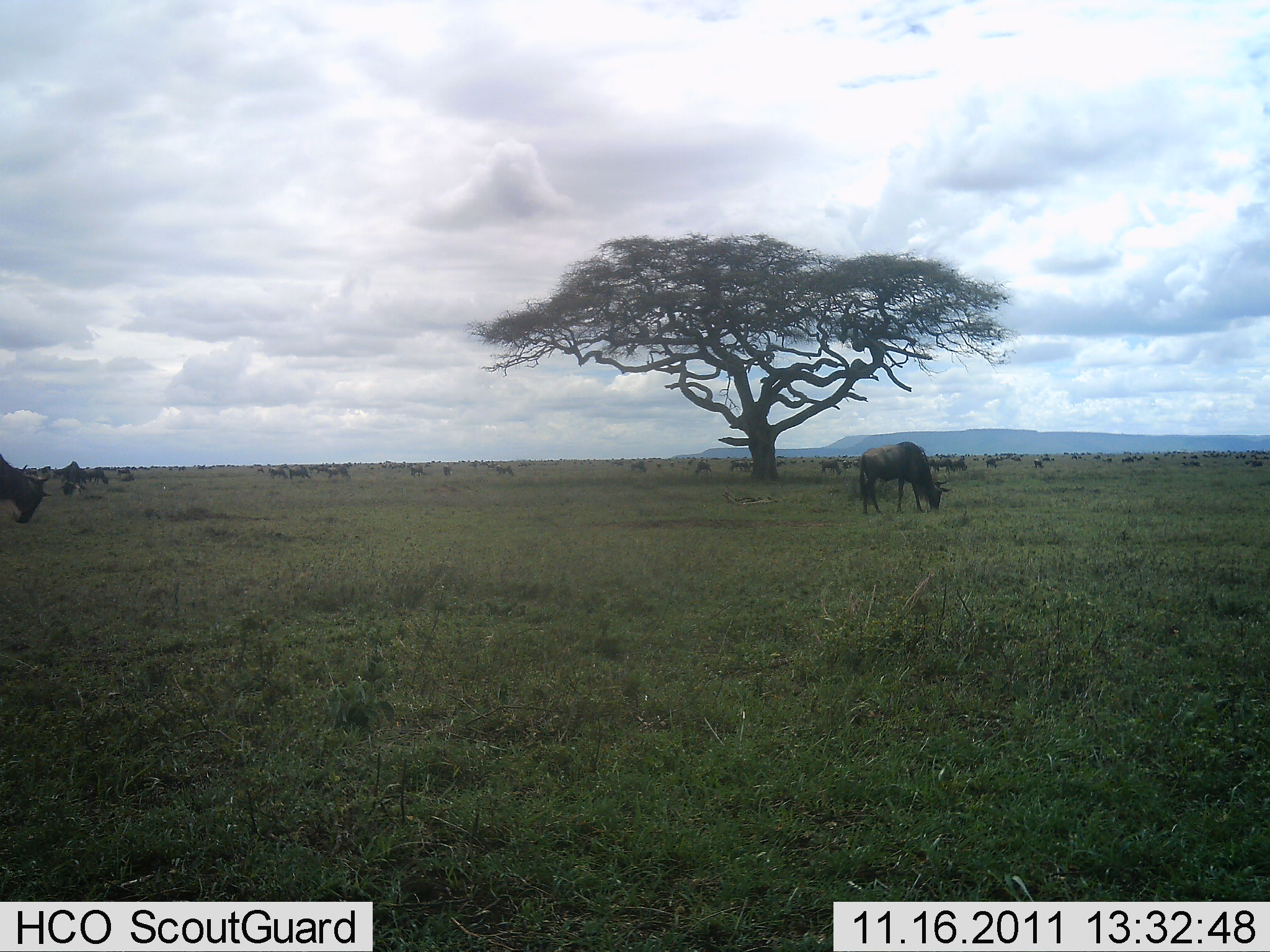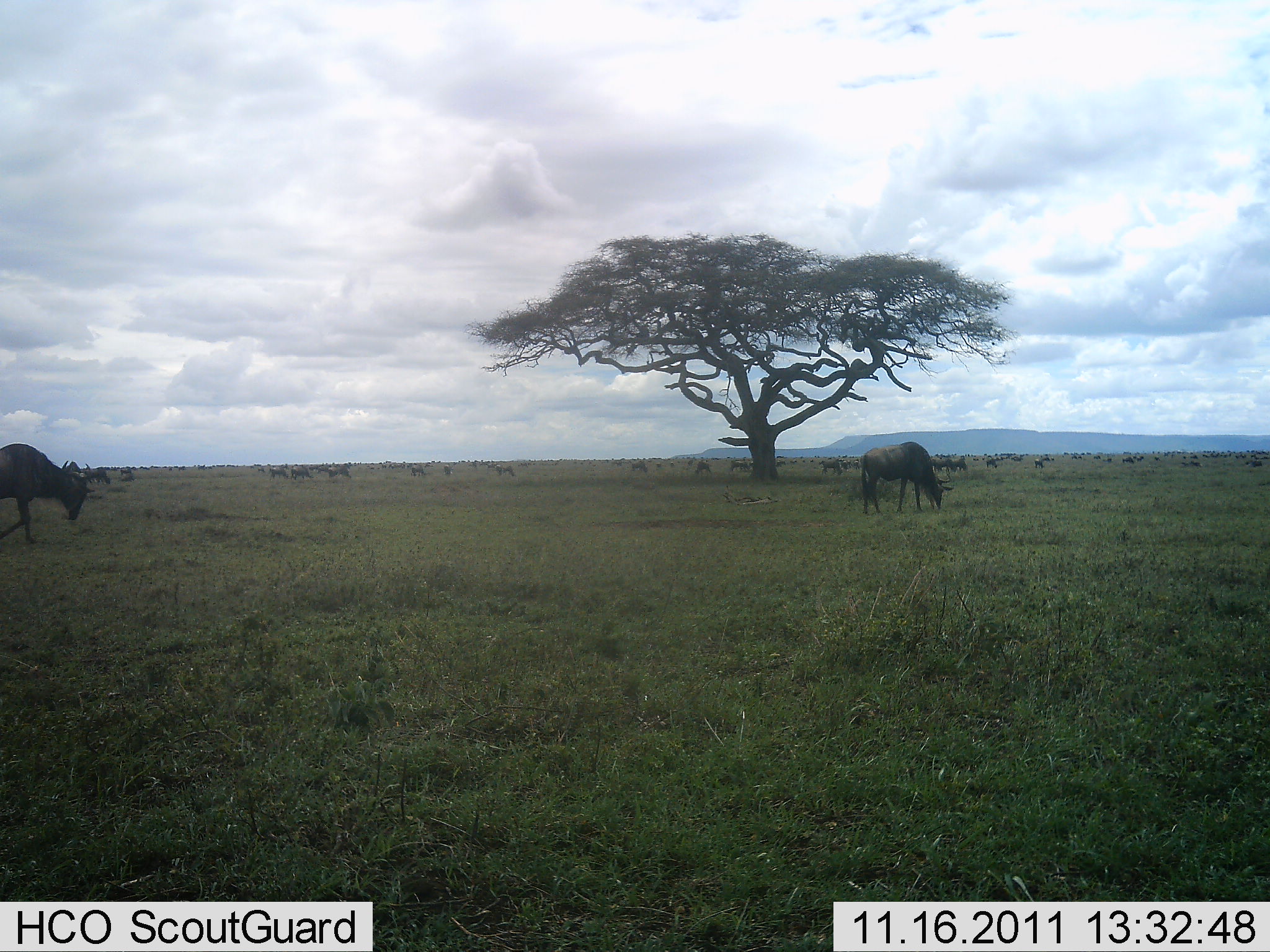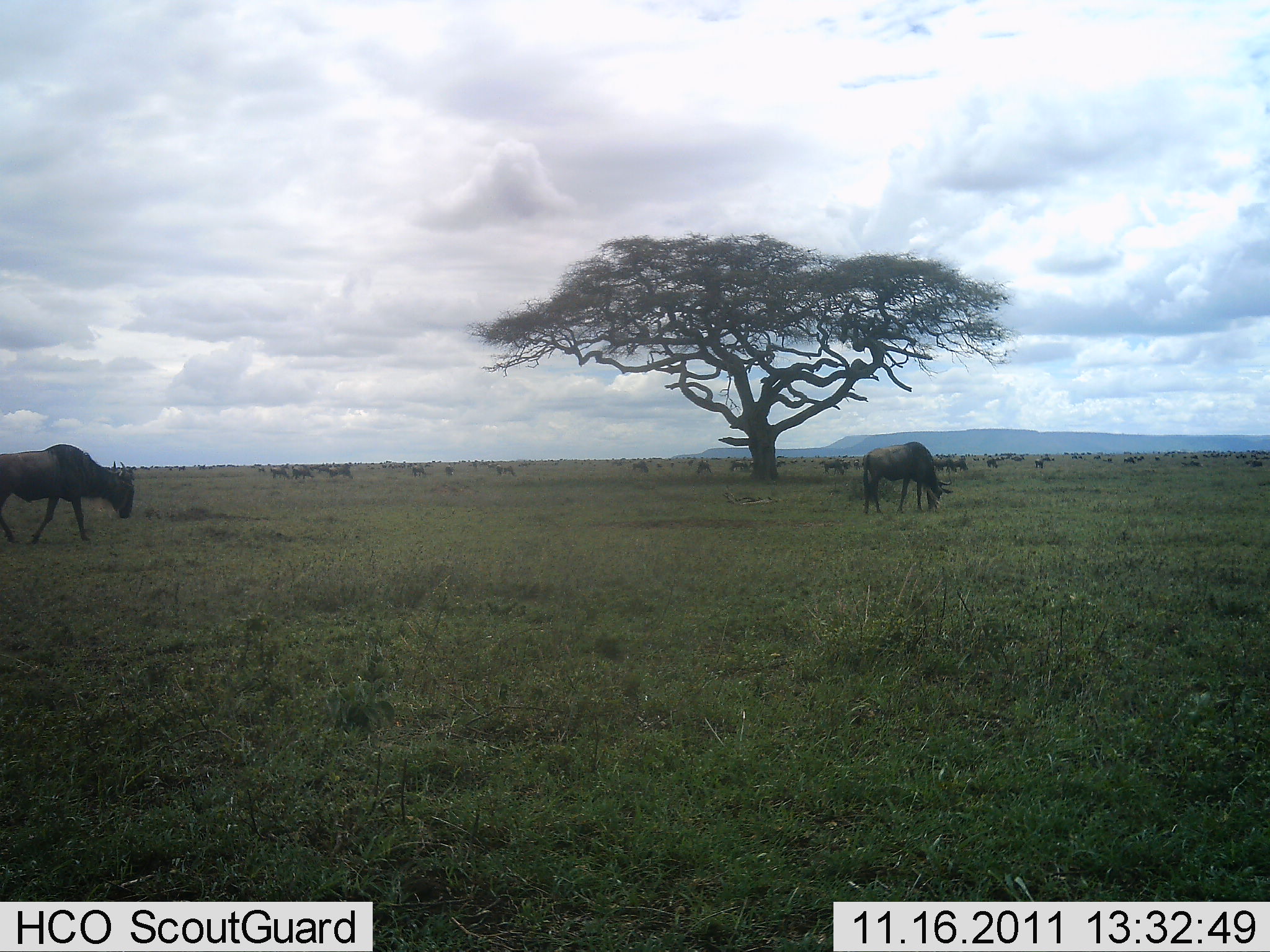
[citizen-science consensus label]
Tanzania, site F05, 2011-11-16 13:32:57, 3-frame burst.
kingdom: Animalia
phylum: Chordata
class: Mammalia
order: Artiodactyla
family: Bovidae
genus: Connochaetes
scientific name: Connochaetes taurinus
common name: blue wildebeest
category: wildebeest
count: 11-50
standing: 45%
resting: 0%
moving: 91%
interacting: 0%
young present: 0%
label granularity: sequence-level